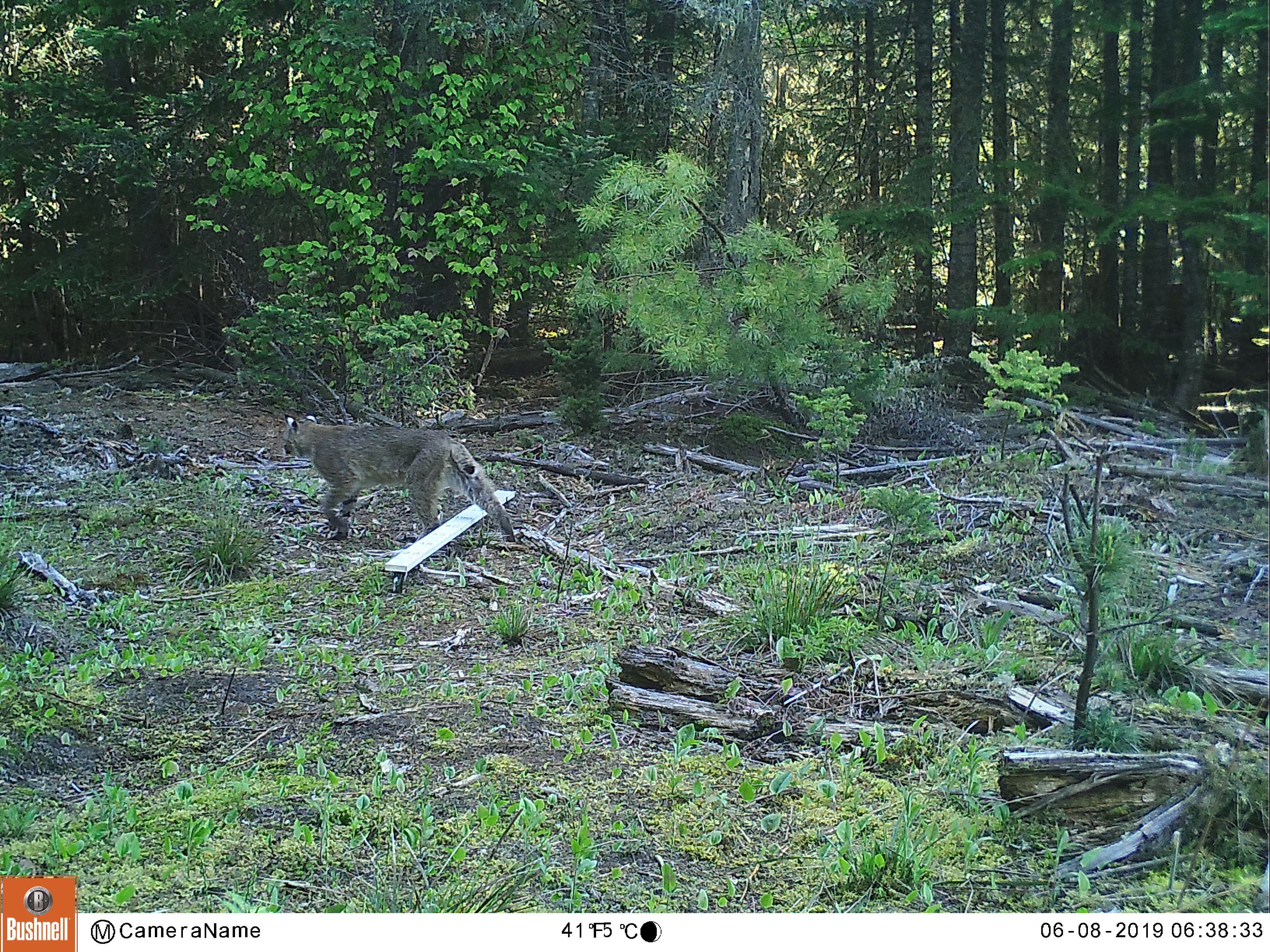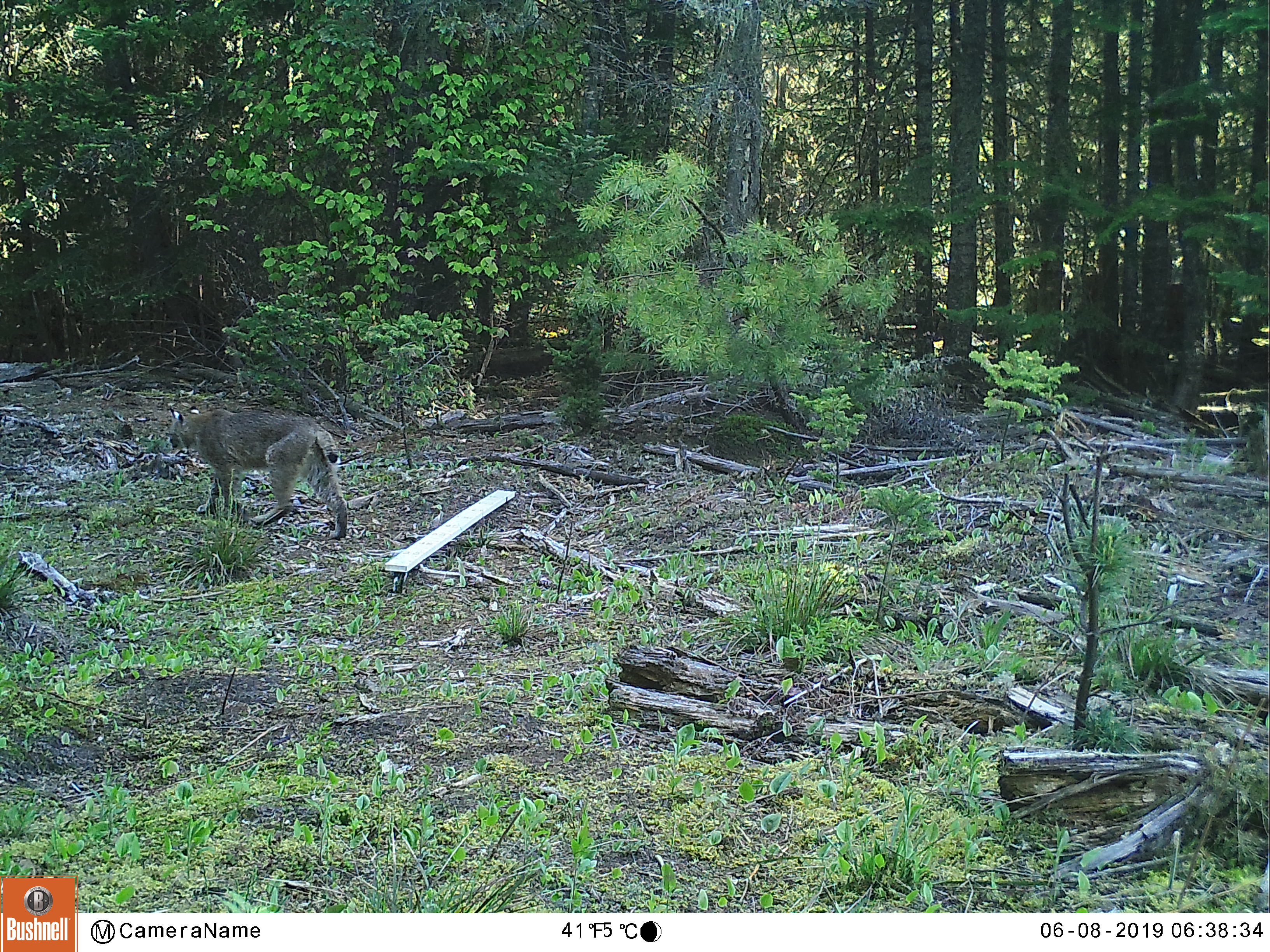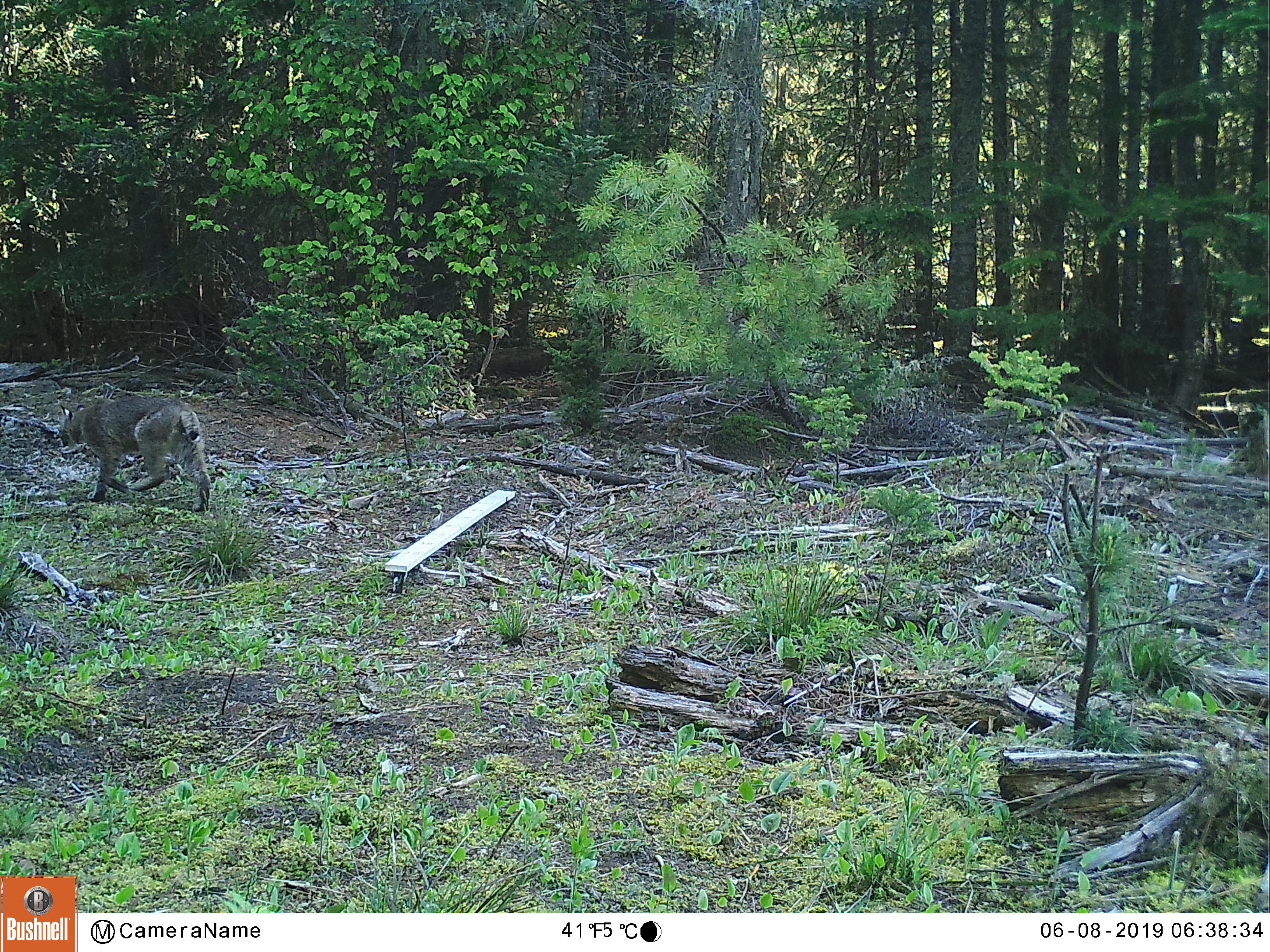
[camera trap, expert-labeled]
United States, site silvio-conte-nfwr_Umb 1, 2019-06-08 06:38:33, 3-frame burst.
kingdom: Animalia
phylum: Chordata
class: Mammalia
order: Carnivora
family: Felidae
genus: Lynx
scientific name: Lynx rufus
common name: bobcat